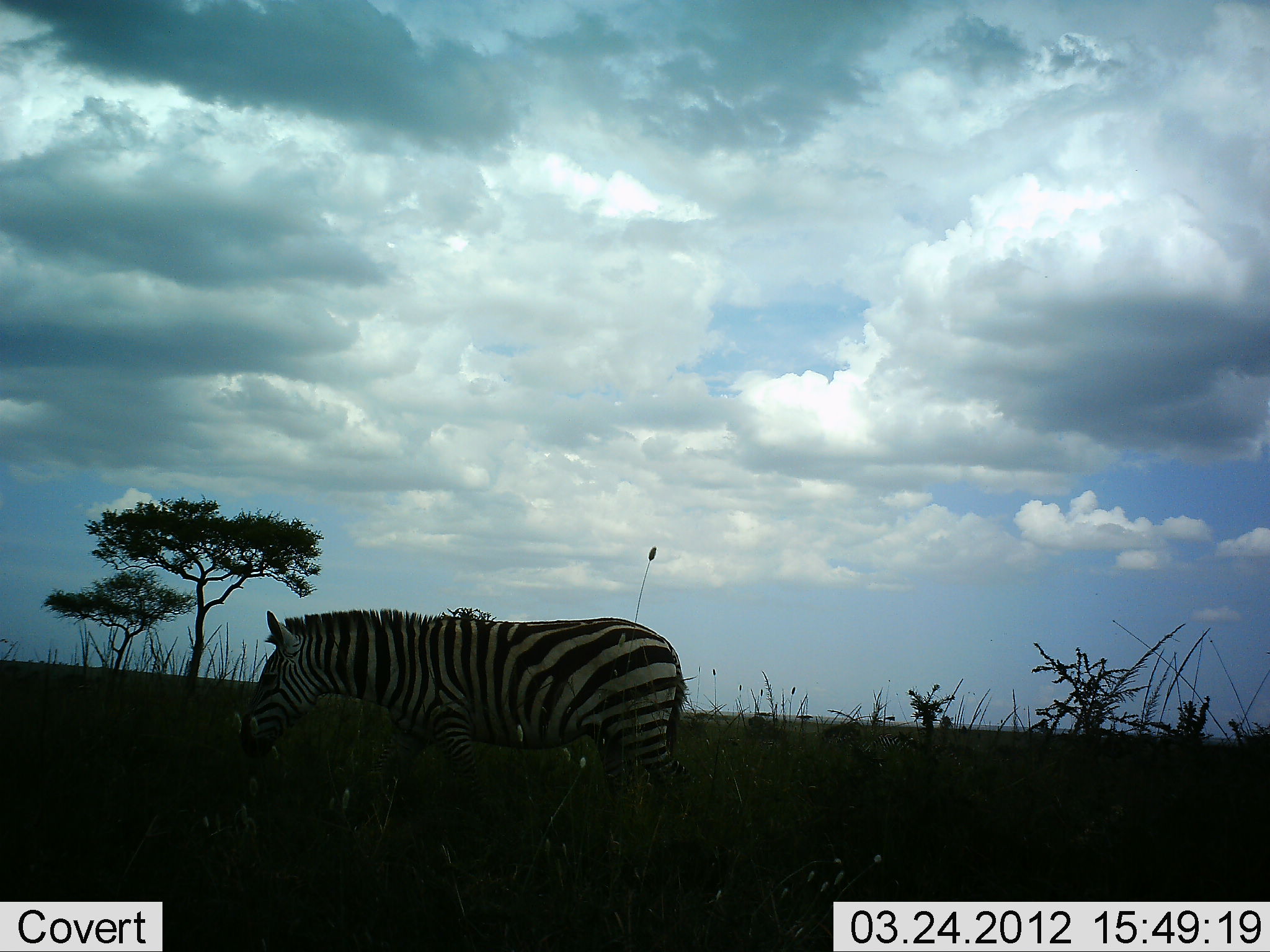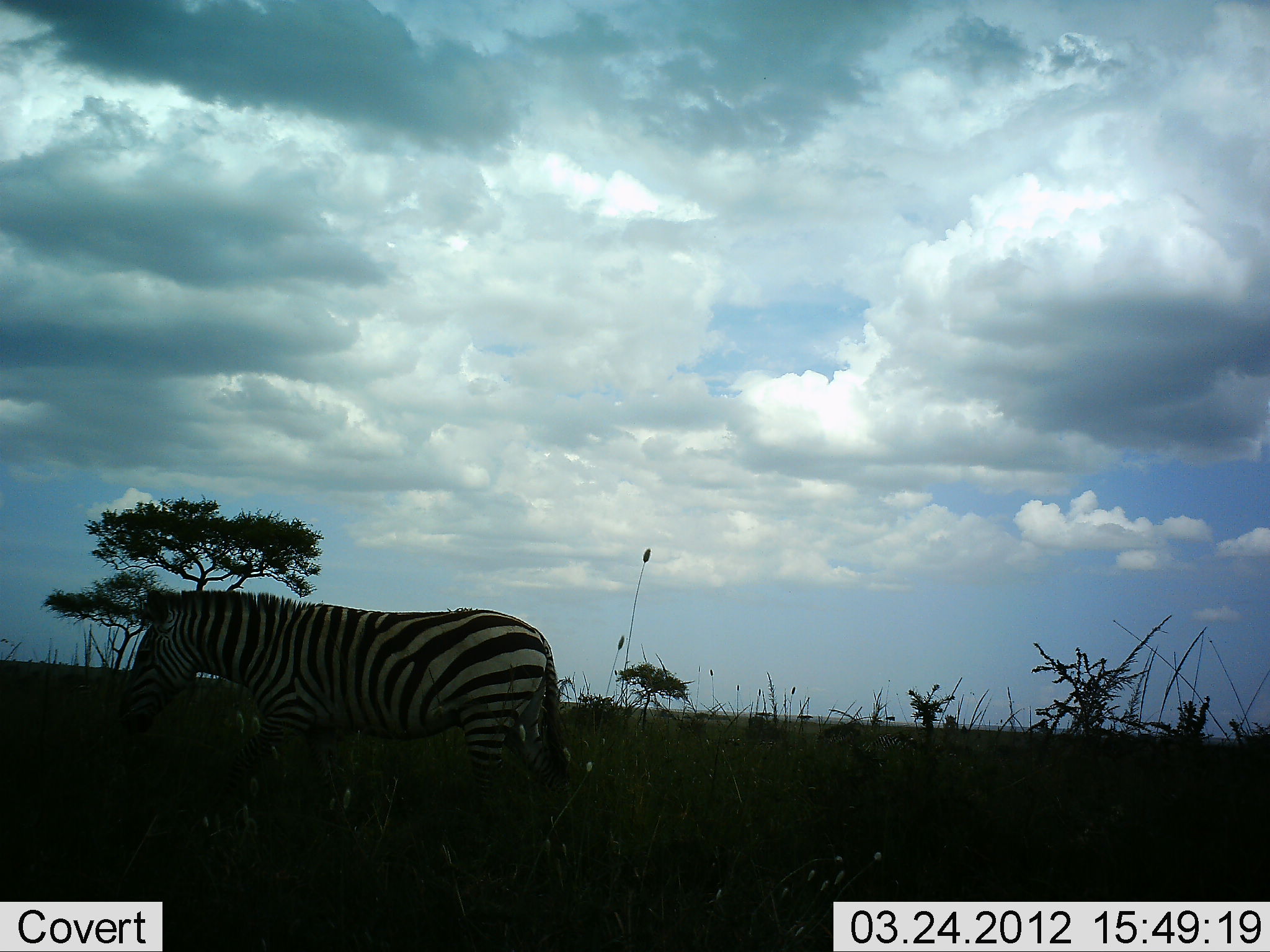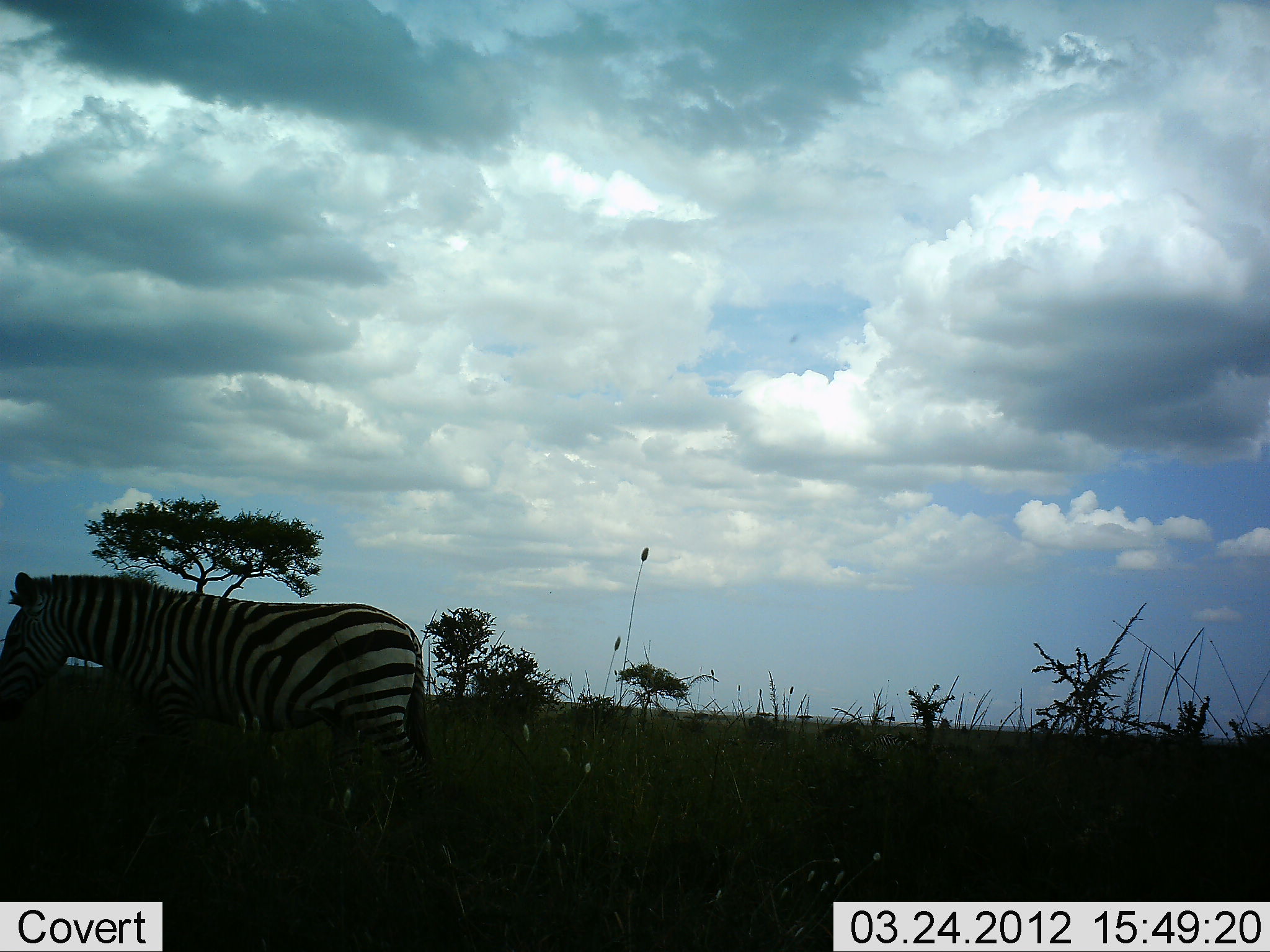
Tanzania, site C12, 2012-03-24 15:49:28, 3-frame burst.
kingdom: Animalia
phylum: Chordata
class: Mammalia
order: Perissodactyla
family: Equidae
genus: Equus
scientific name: Equus quagga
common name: plains zebra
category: zebra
Zebra (plains zebra) (Equus quagga), count 1. Behavior (volunteer vote fractions): standing 13%, resting 0%, moving 94%, interacting 0%. Young present (vote fraction): 0%. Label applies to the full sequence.